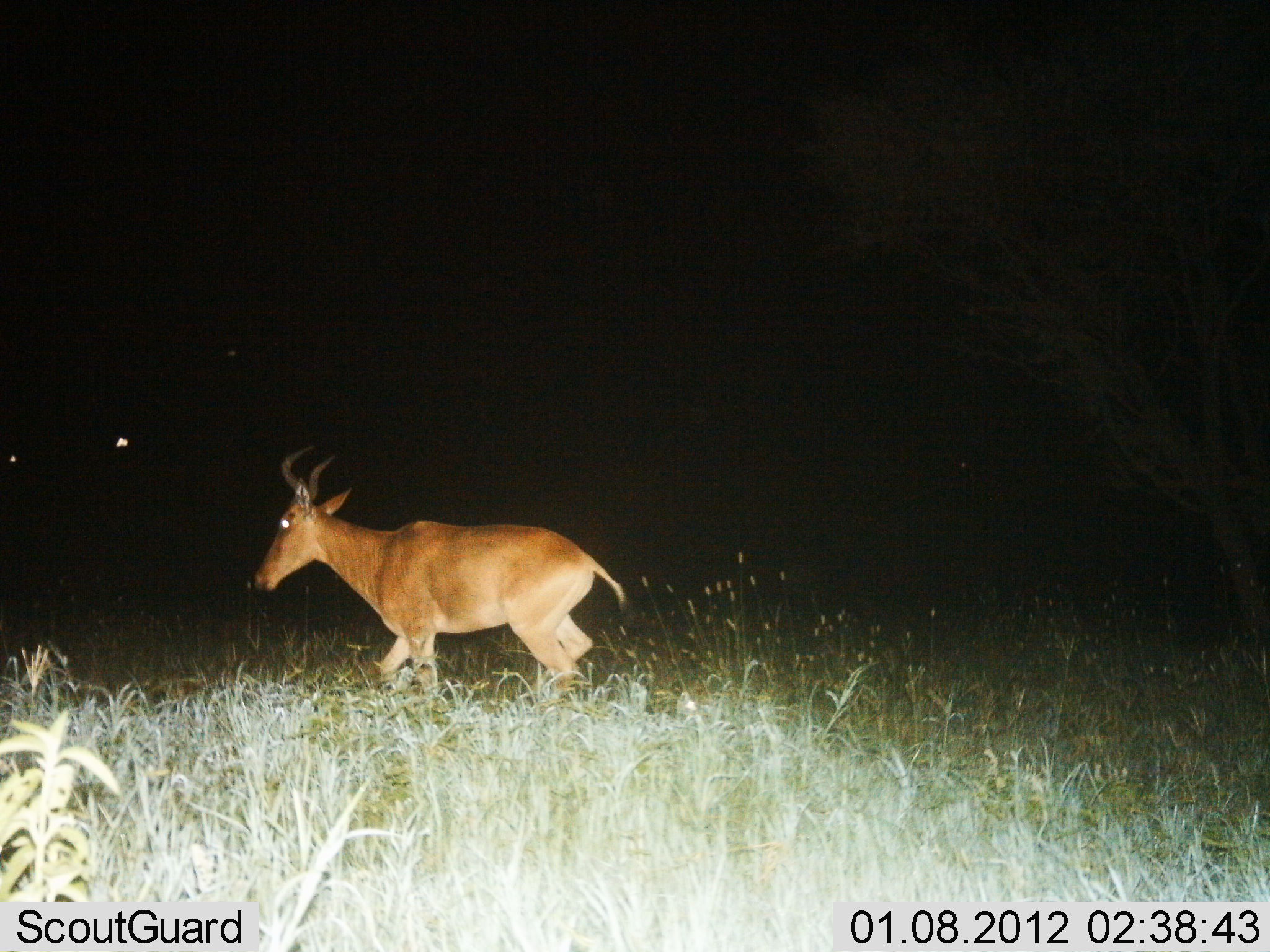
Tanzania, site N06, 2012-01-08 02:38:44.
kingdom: Animalia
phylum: Chordata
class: Mammalia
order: Artiodactyla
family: Bovidae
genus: Alcelaphus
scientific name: Alcelaphus buselaphus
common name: hartebeest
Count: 1.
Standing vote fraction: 8%.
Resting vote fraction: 0%.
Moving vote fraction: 100%.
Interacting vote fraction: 0%.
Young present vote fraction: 0%.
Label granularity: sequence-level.